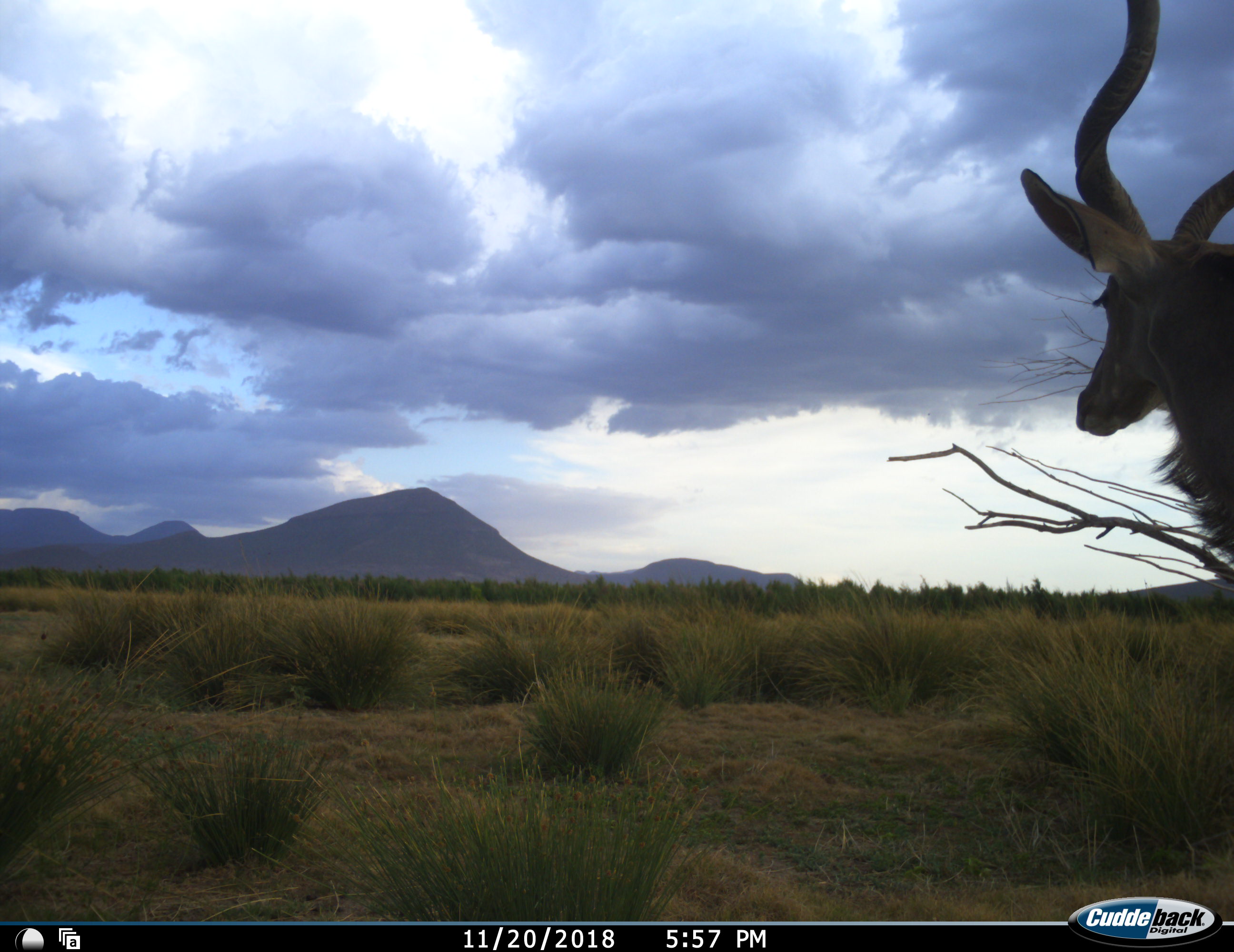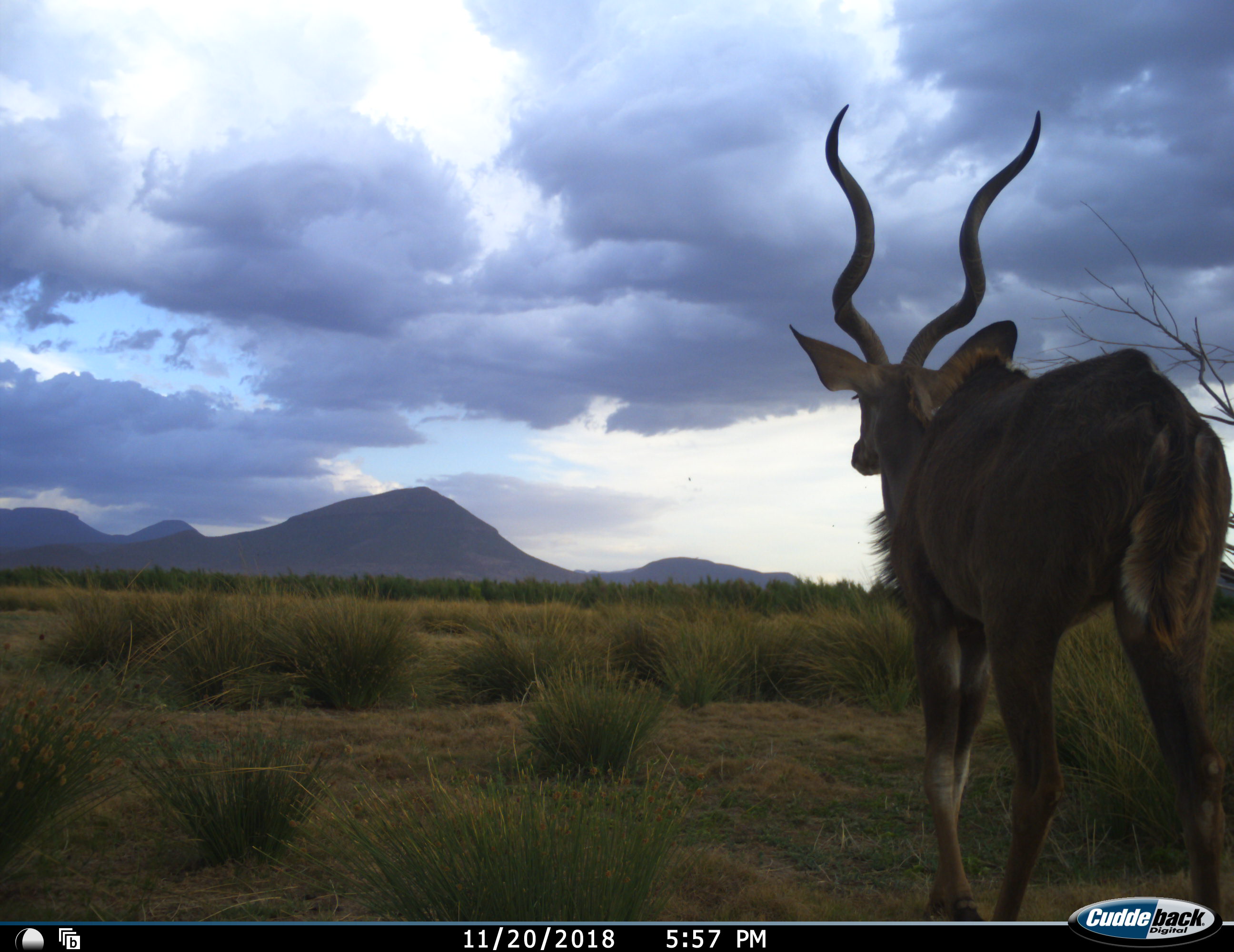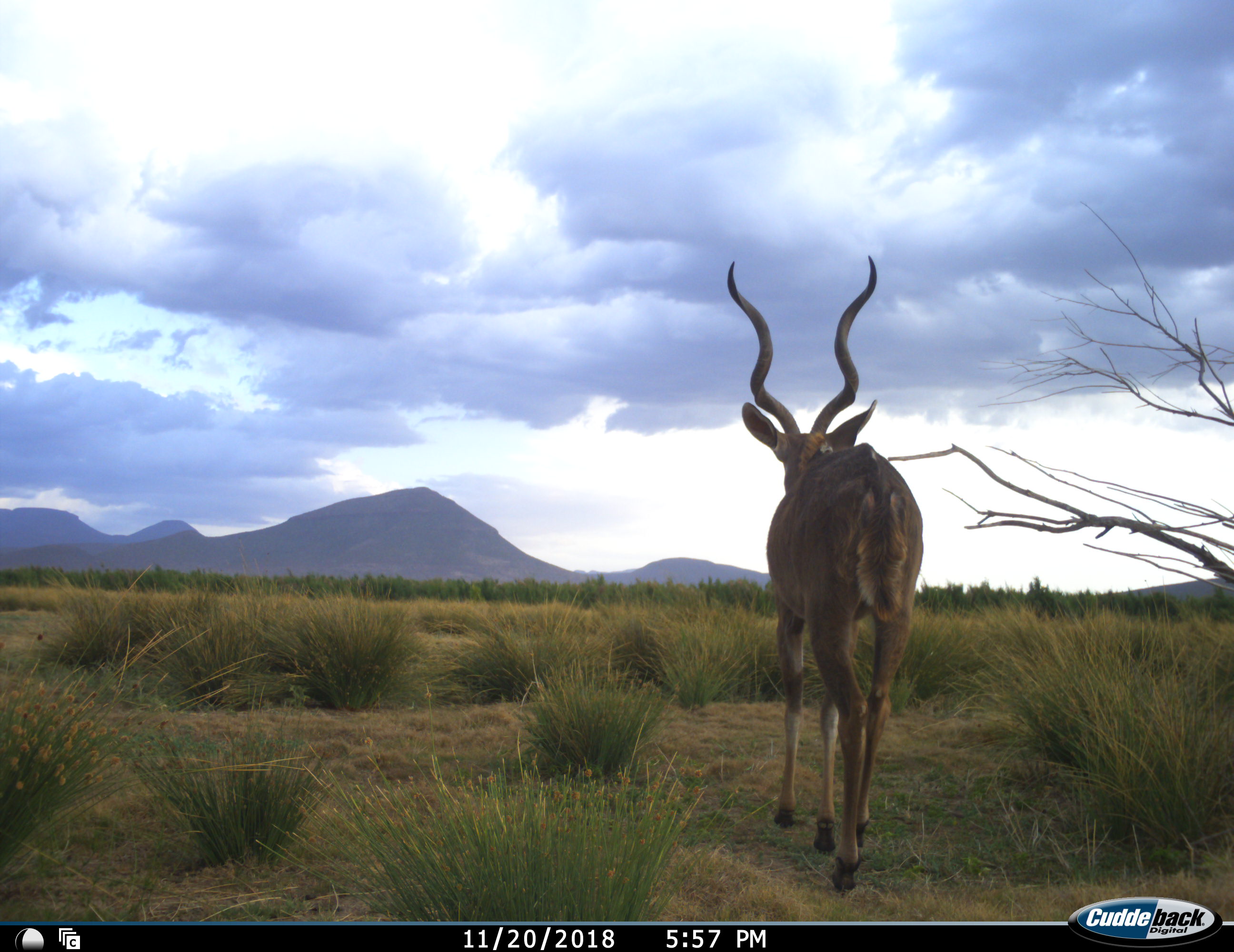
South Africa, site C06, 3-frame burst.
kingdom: Animalia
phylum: Chordata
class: Mammalia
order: Artiodactyla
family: Bovidae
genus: Tragelaphus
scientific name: Tragelaphus strepsiceros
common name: greater kudu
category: kudu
Kudu (greater kudu) (Tragelaphus strepsiceros), count 1. Behavior (volunteer vote fractions): standing 10%, resting 0%, moving 100%, interacting 0%. Young present (vote fraction): 0%. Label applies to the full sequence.